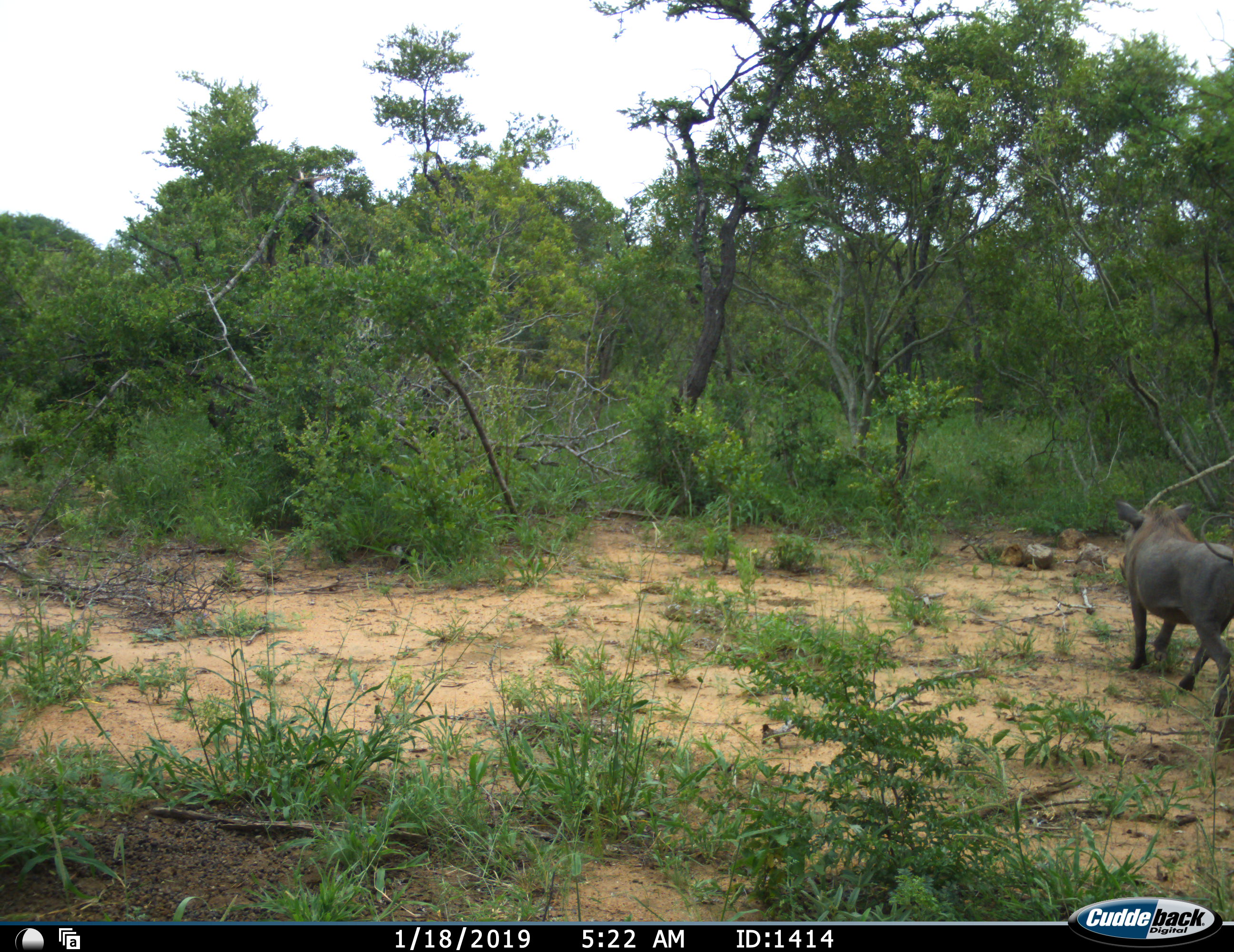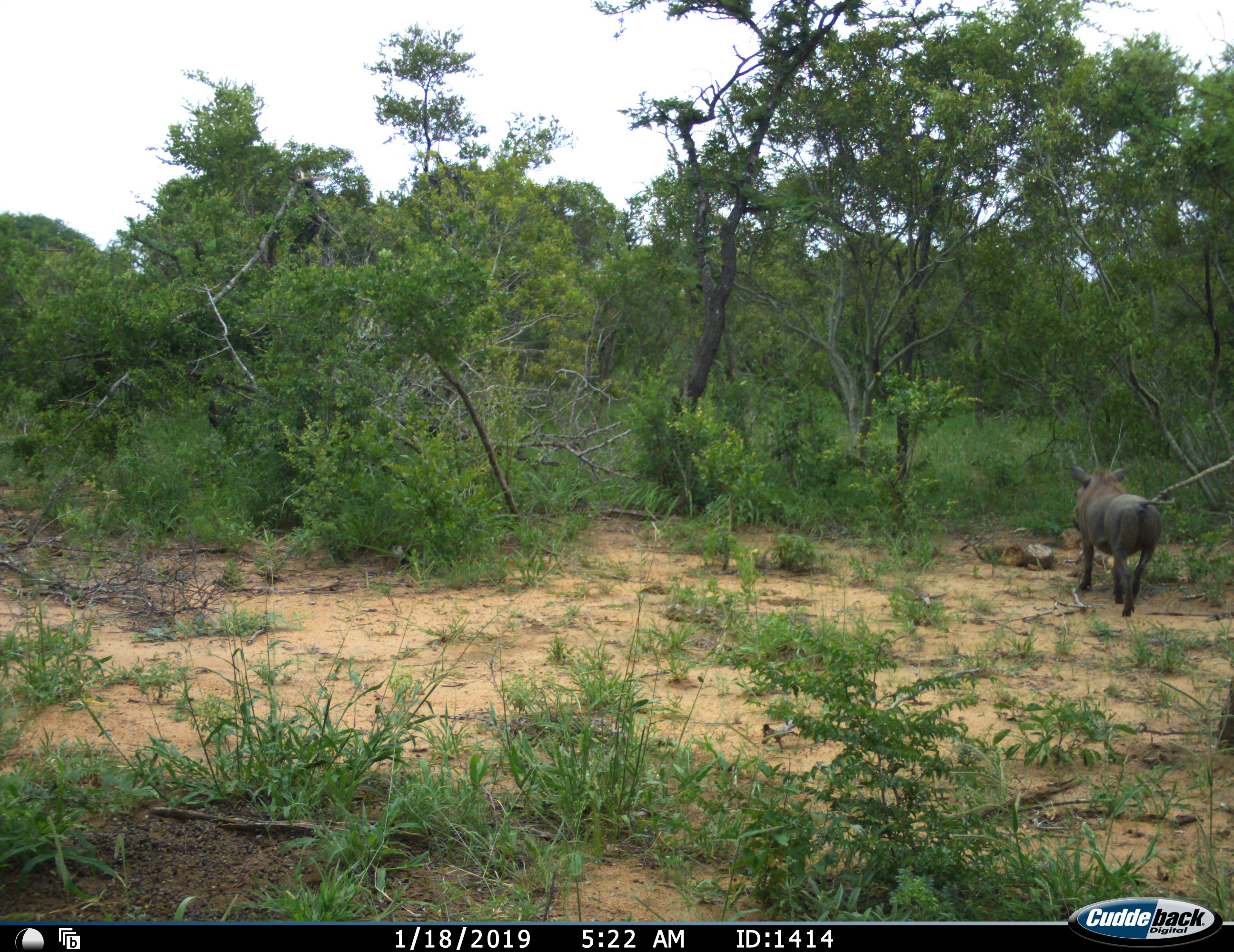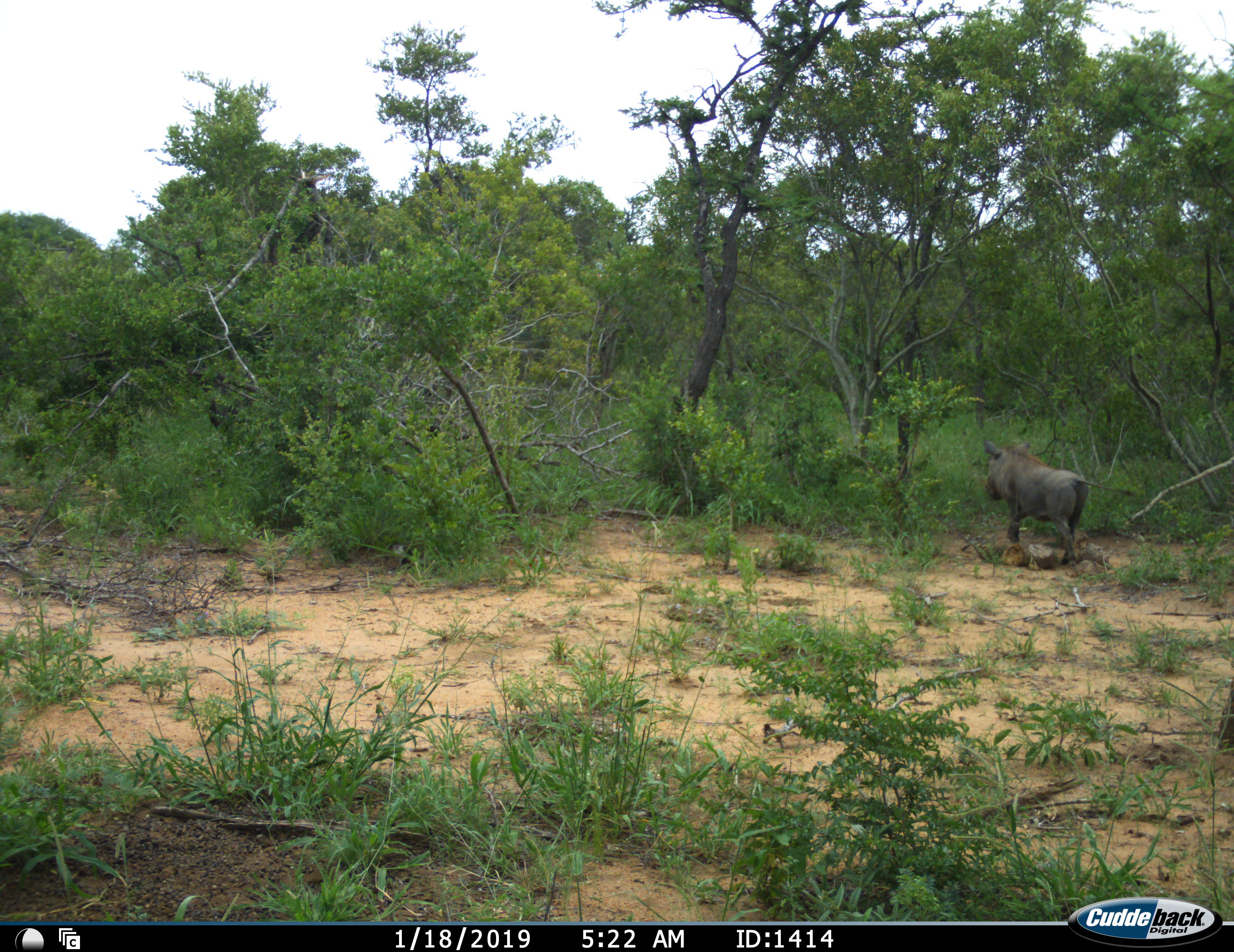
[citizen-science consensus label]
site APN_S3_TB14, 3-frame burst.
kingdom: Animalia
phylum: Chordata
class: Mammalia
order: Artiodactyla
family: Suidae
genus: Phacochoerus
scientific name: Phacochoerus africanus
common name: warthog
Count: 1.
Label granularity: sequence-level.